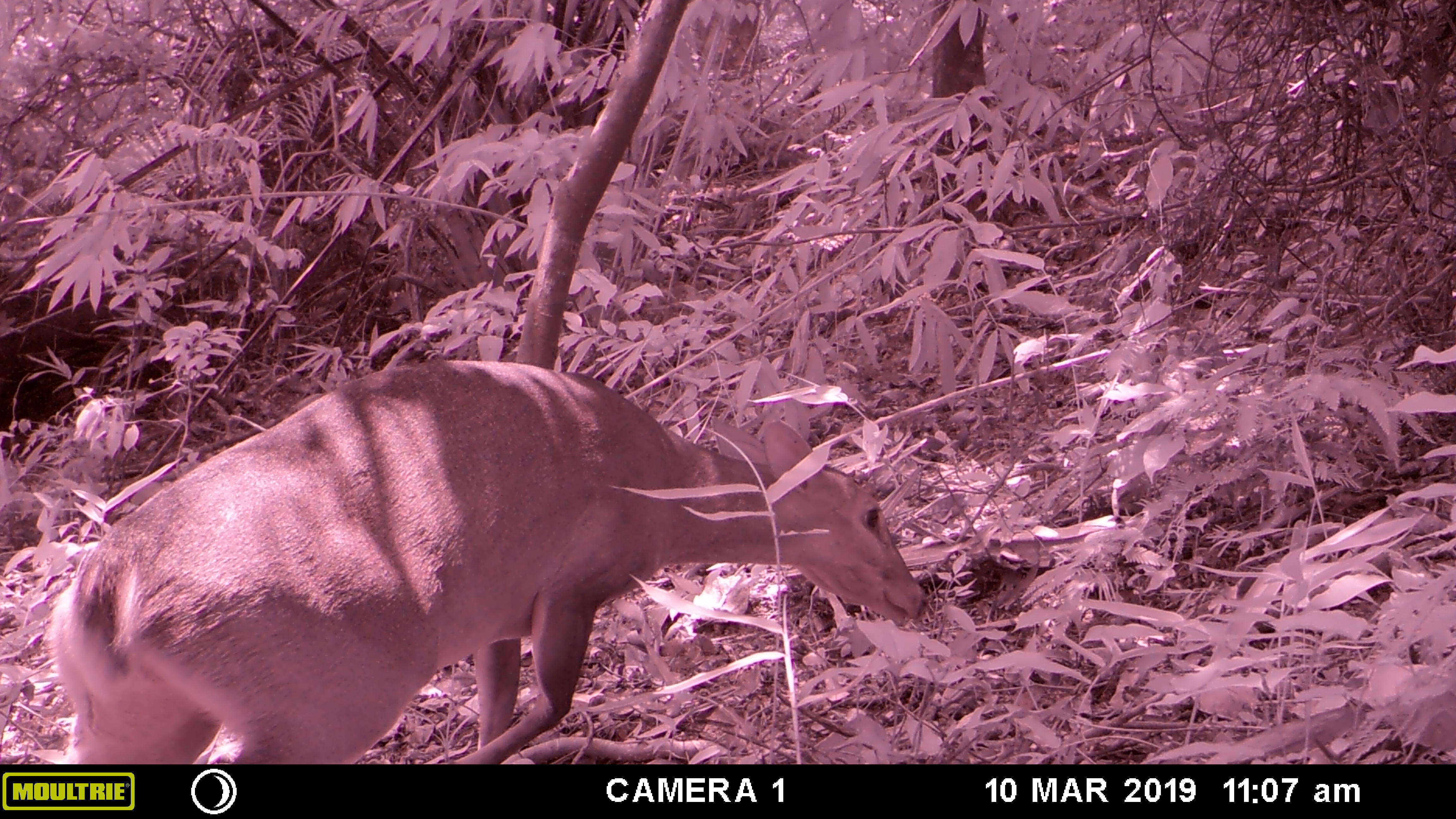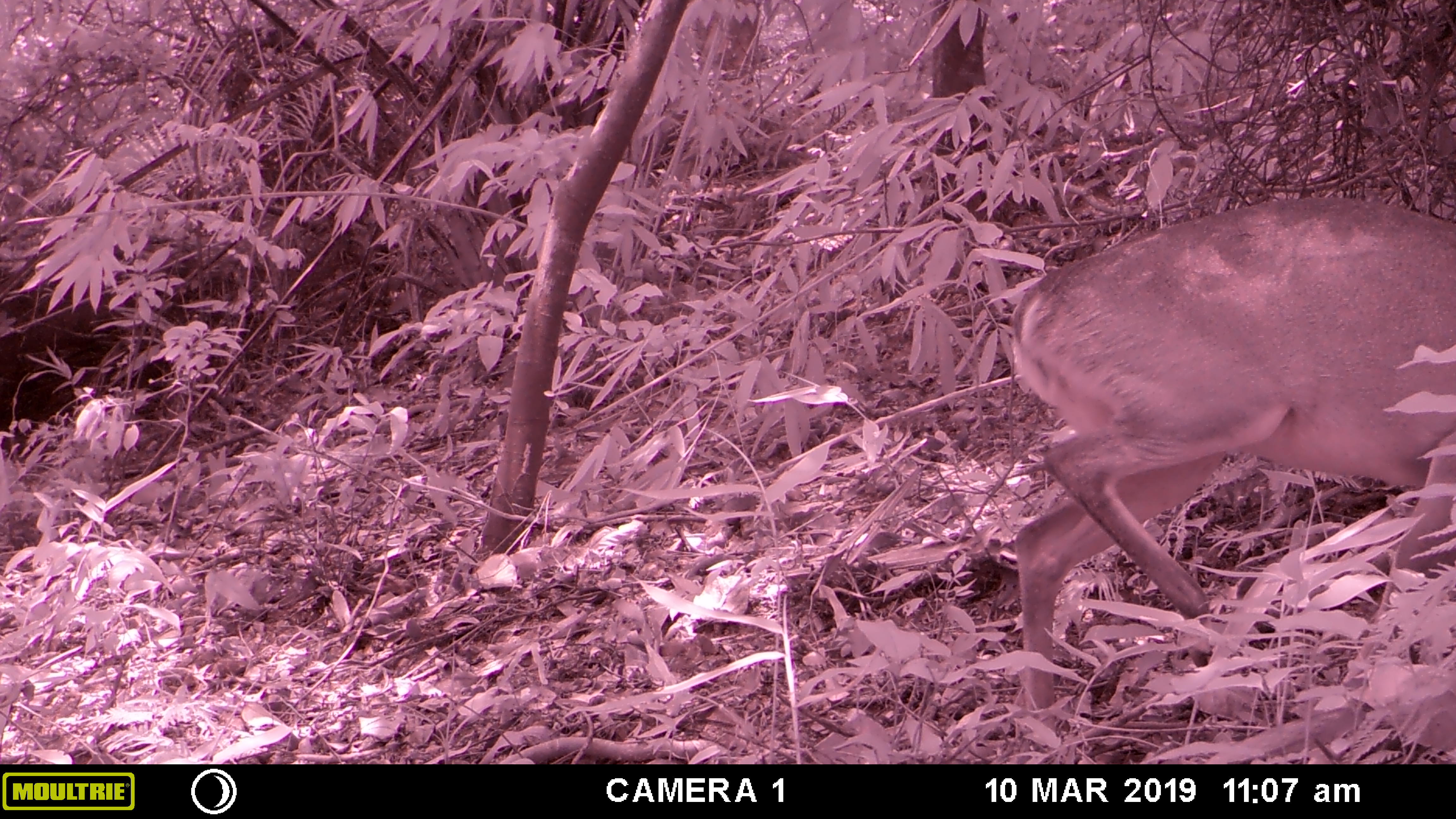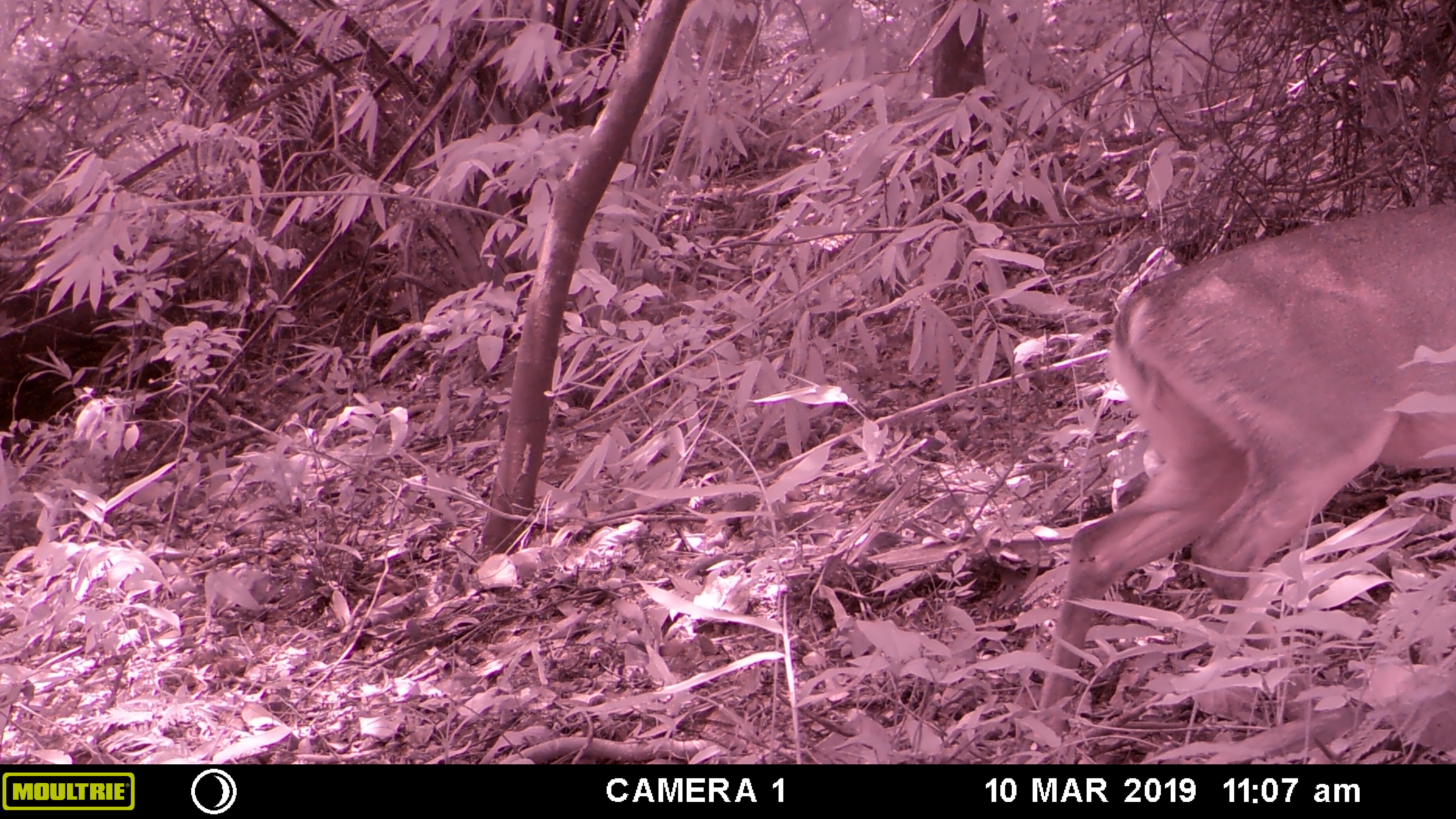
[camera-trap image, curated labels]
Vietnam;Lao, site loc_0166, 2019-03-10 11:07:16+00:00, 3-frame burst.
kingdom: Animalia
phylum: Chordata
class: Mammalia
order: Primates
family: Cercopithecidae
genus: Macaca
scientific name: Macaca arctoides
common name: stump-tailed macaque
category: stump tailed macaque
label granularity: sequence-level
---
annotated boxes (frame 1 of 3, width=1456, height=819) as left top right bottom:
stump tailed macaque: 45 356 928 764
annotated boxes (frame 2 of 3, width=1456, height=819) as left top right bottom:
stump tailed macaque: 1006 195 1456 750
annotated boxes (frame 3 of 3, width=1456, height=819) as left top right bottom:
stump tailed macaque: 1031 199 1456 754